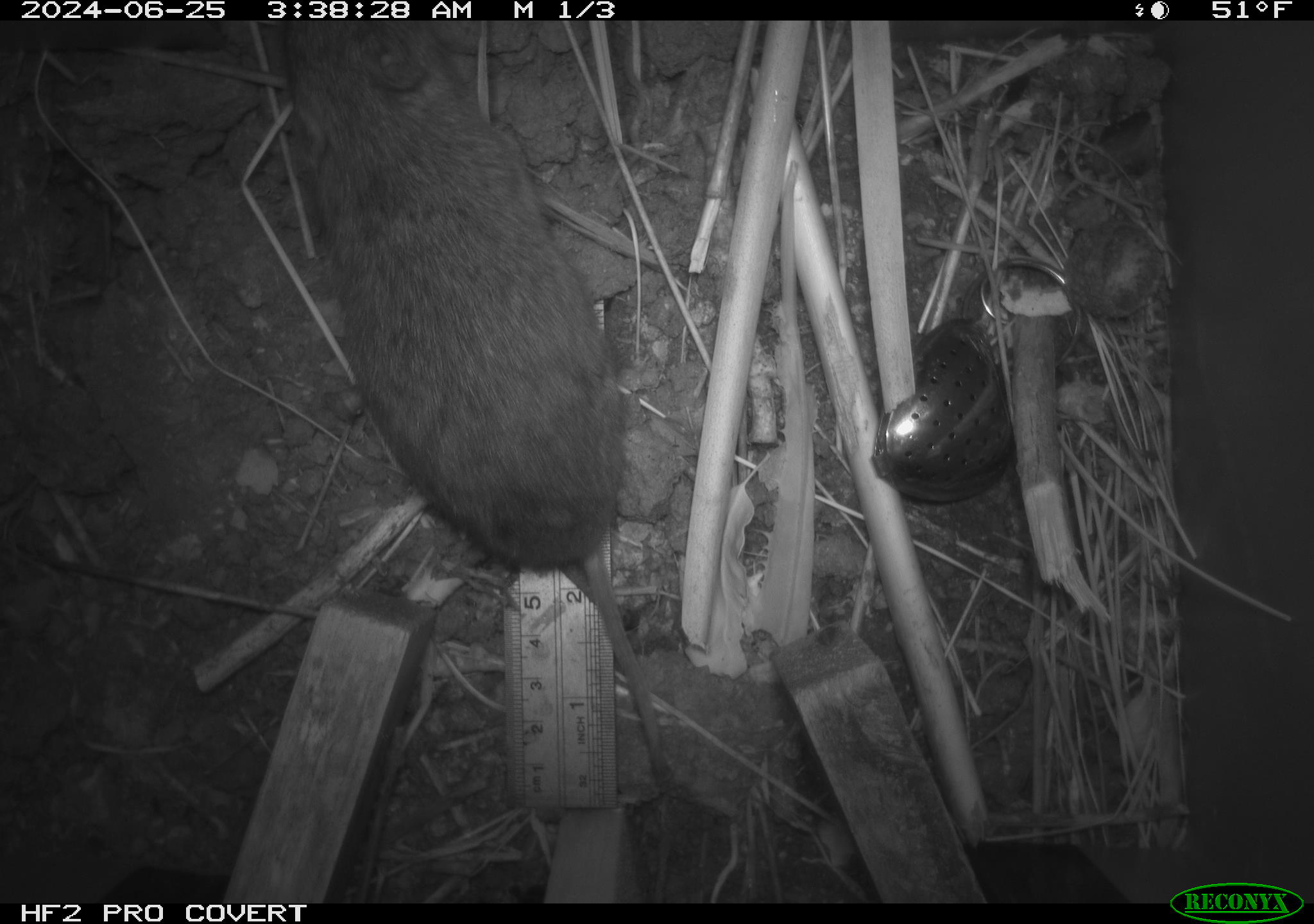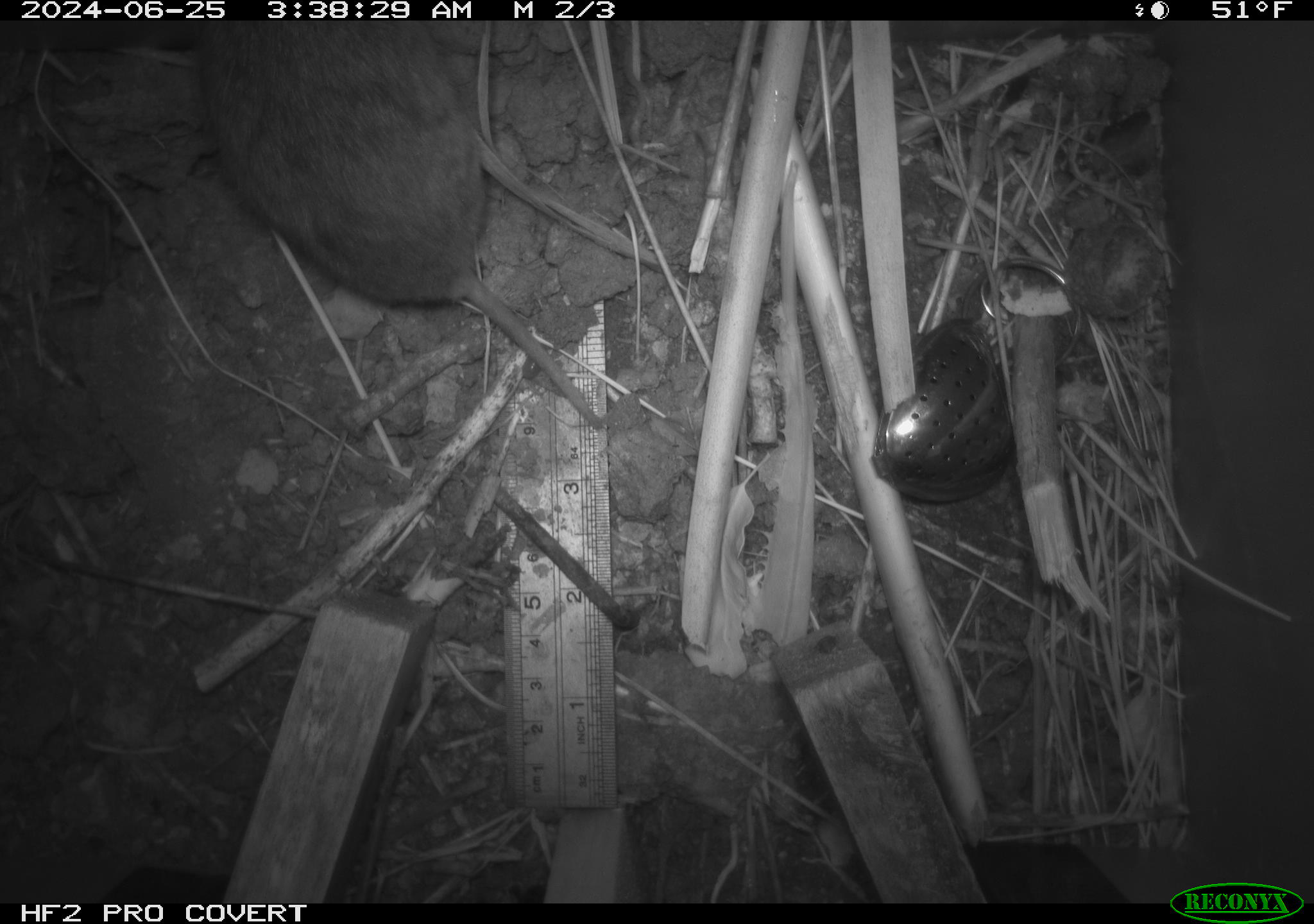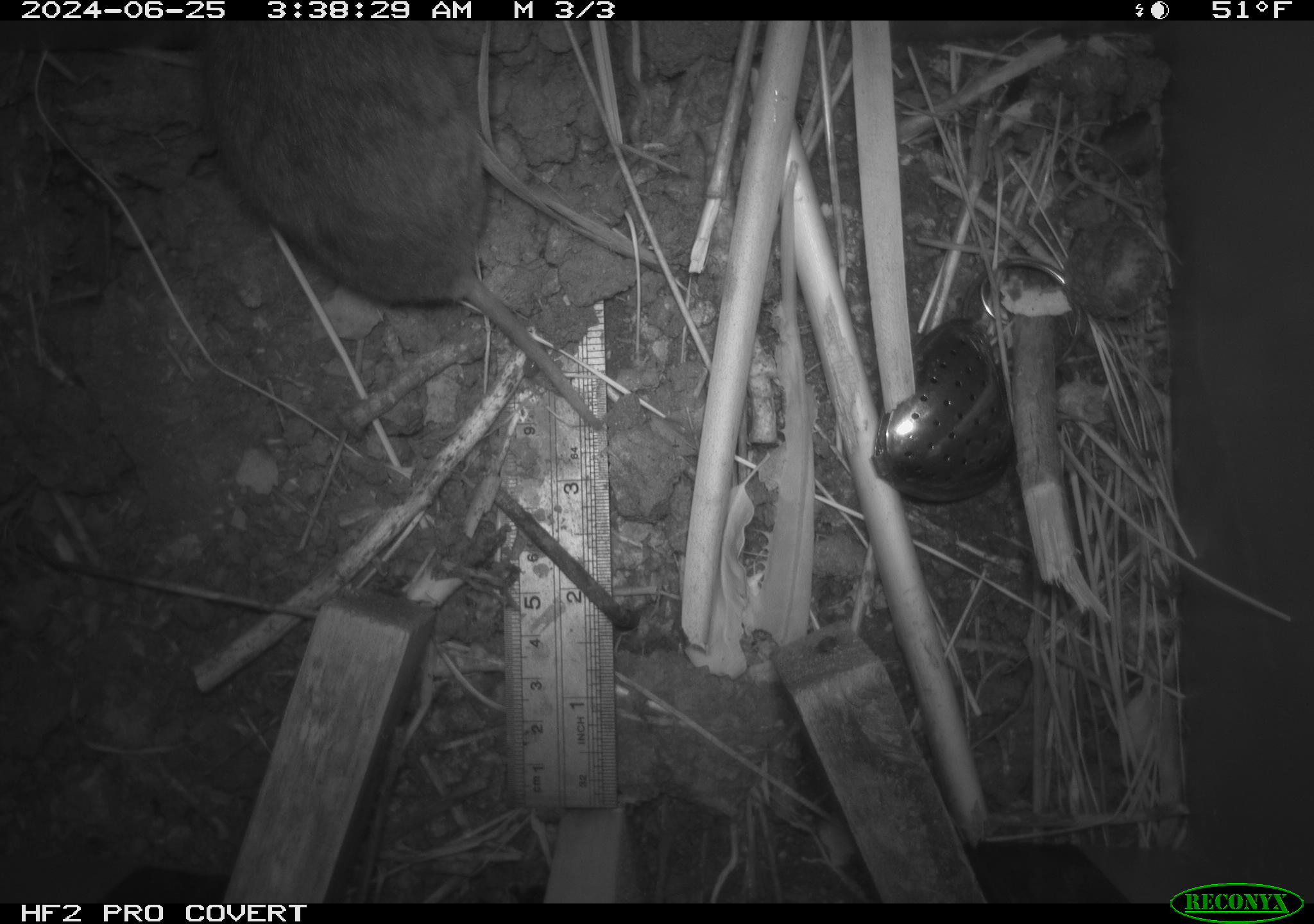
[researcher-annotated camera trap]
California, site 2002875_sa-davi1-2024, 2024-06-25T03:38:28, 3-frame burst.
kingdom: Animalia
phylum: Chordata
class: Mammalia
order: Rodentia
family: Cricetidae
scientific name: Arvicolinae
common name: voles, lemmings, and muskrats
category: arvicolinae subfamily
Arvicolinae subfamily (voles, lemmings, and muskrats) (Arvicolinae).